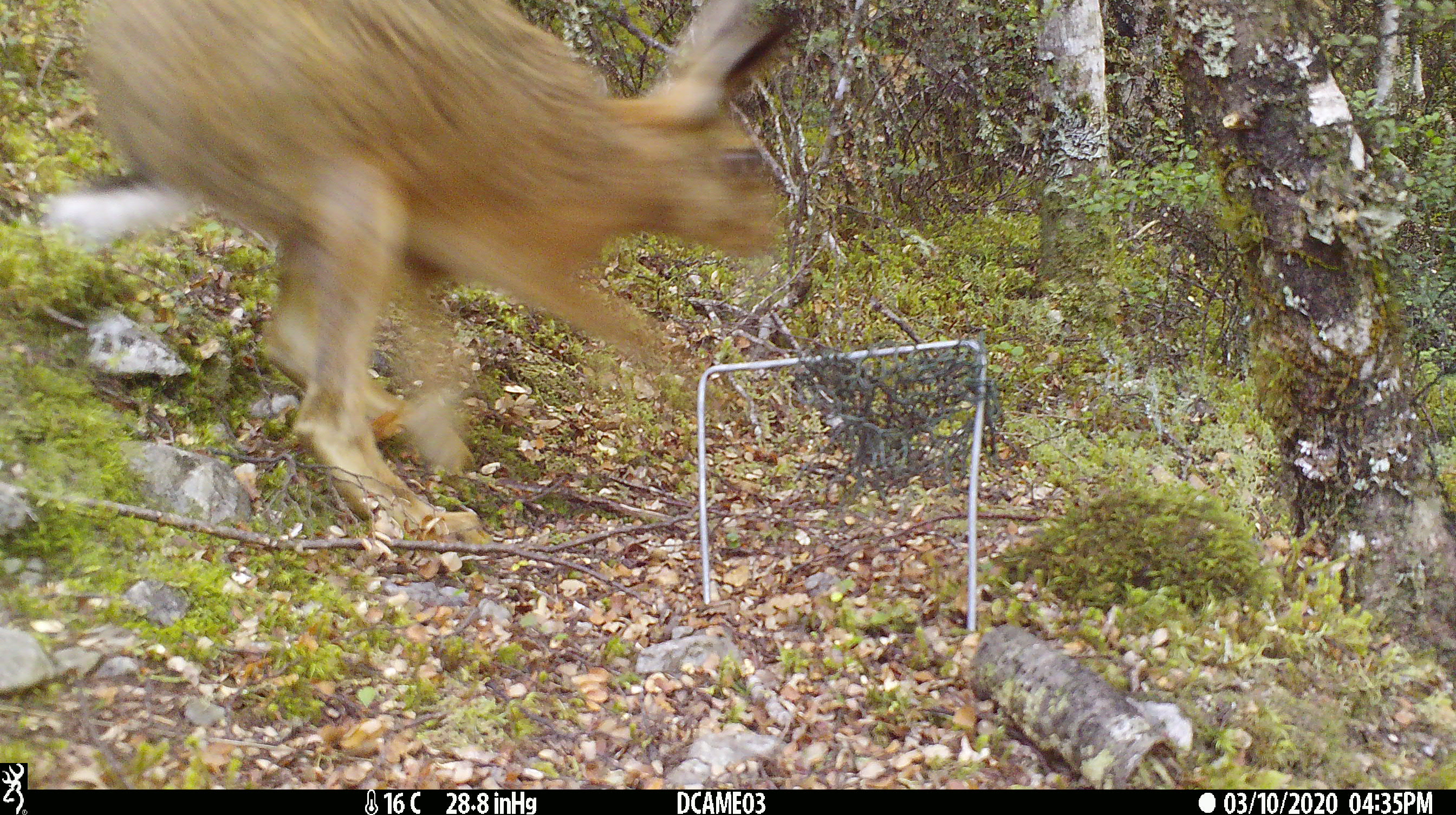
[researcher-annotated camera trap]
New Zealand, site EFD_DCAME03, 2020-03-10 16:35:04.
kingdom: Animalia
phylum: Chordata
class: Mammalia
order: Lagomorpha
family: Leporidae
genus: Lepus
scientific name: Lepus europaeus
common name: brown hare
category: hare